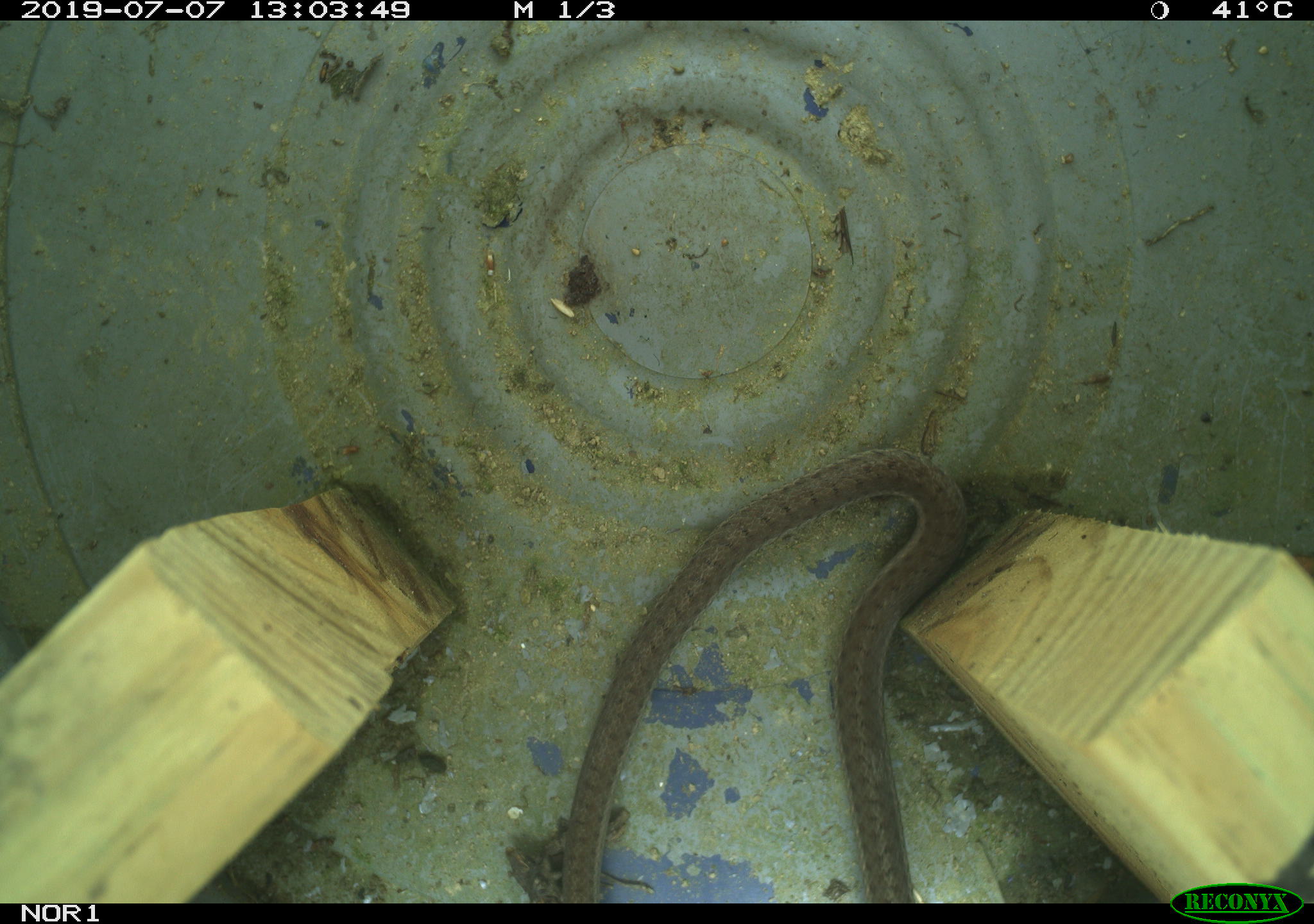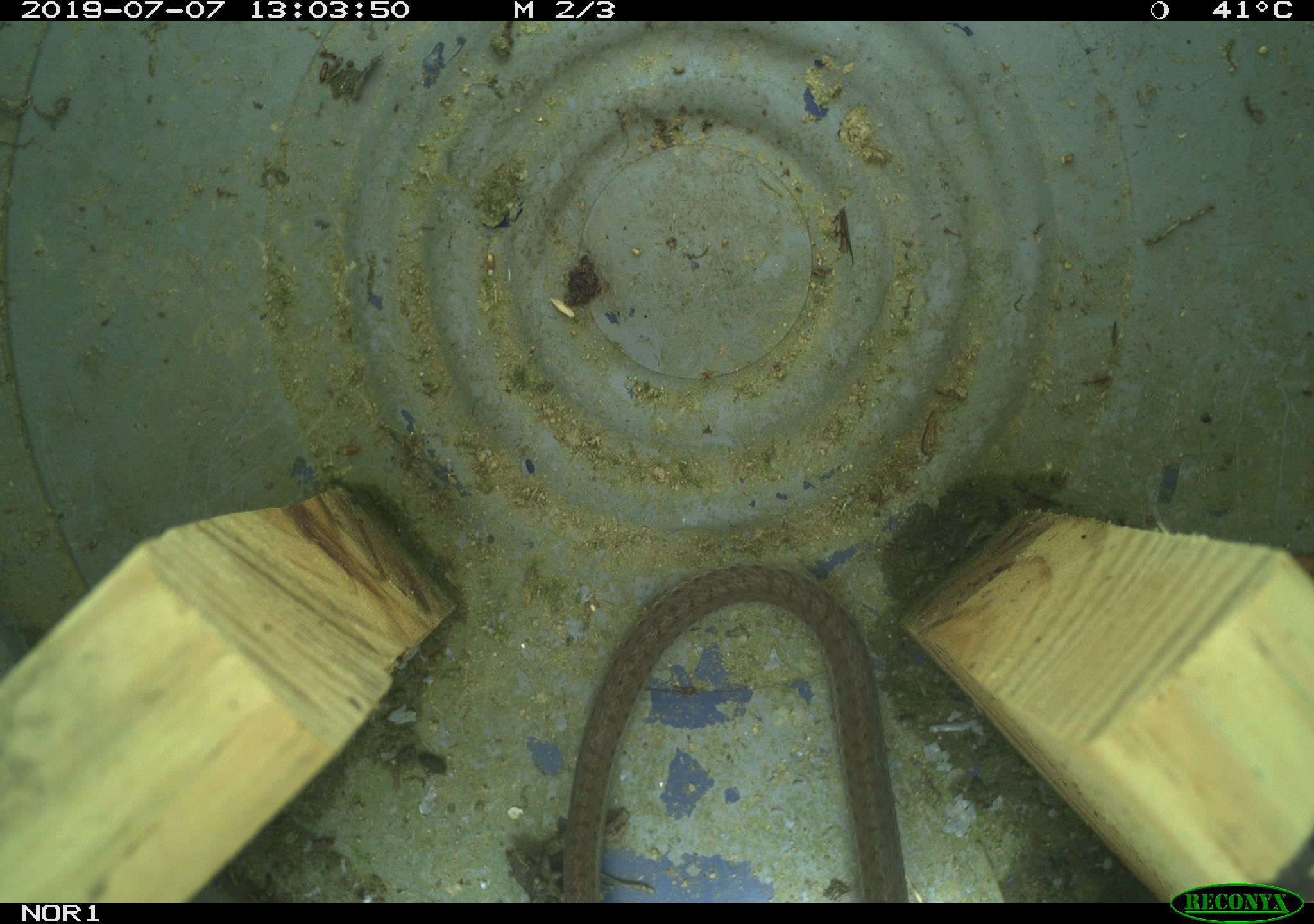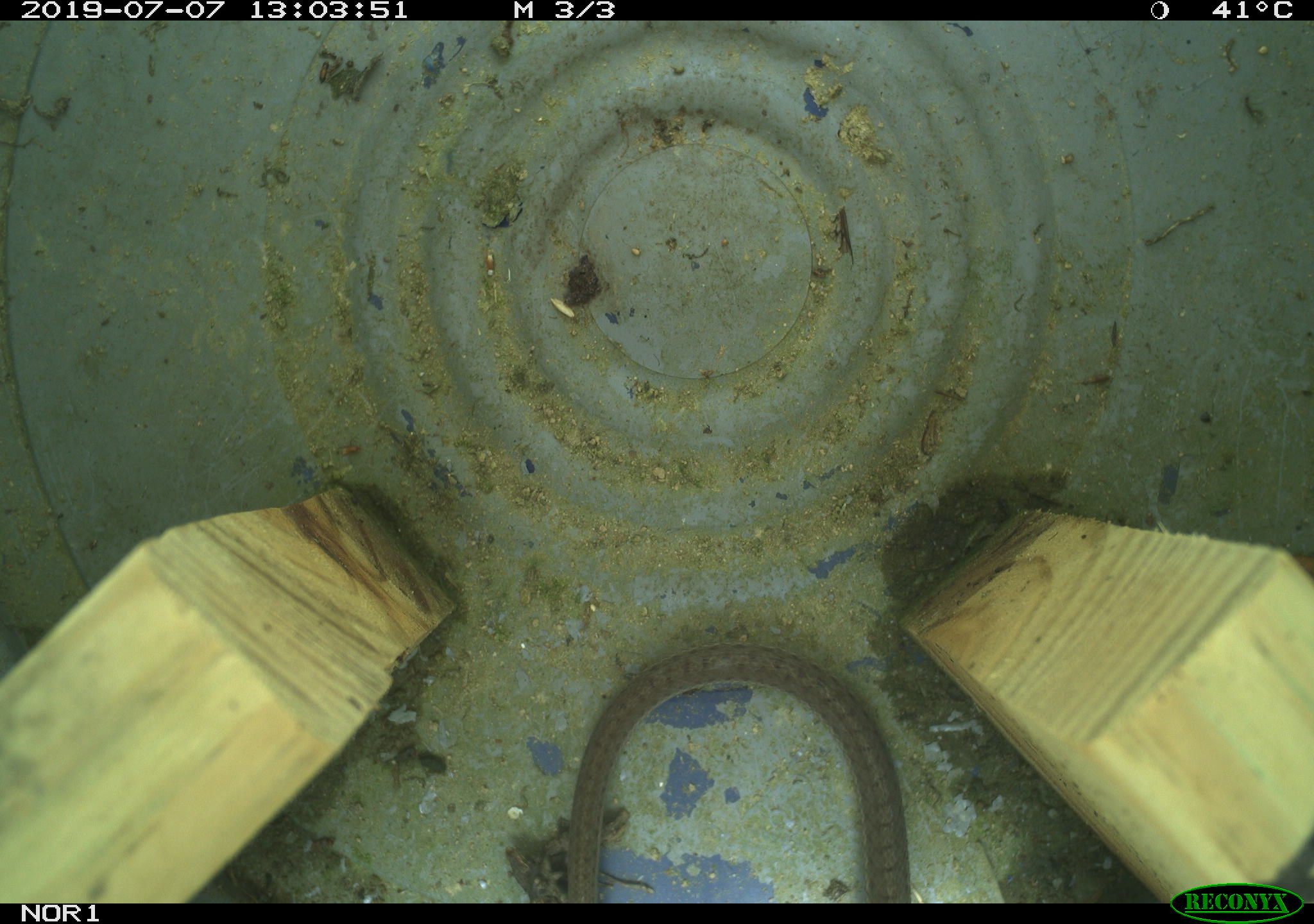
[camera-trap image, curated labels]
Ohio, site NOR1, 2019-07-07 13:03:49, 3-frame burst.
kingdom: Animalia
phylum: Chordata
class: Reptilia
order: Squamata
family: Colubridae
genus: Thamnophis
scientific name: Thamnophis sirtalis sirtalis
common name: eastern gartersnake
Eastern gartersnake (Thamnophis sirtalis sirtalis).